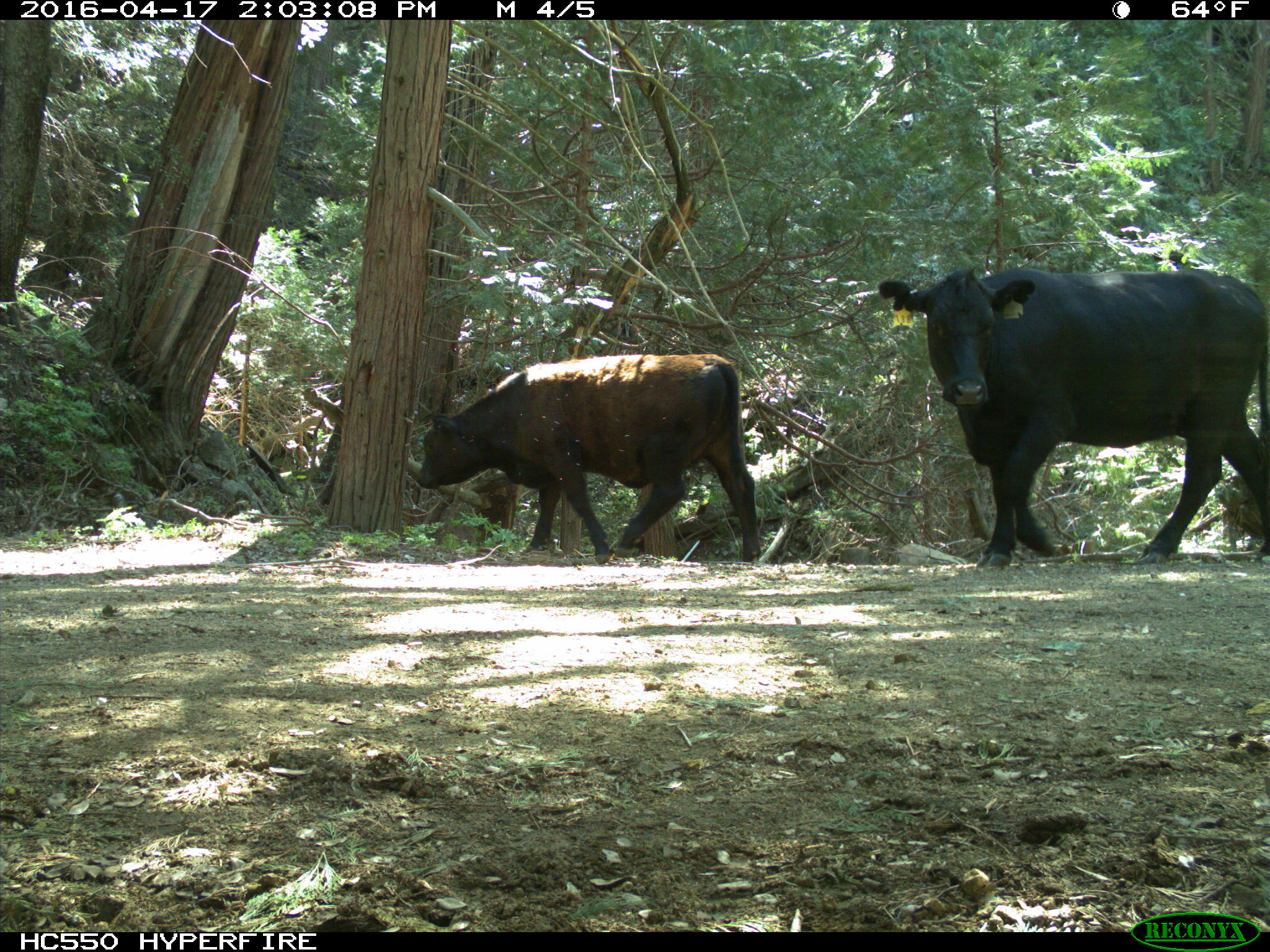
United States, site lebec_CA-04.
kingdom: Animalia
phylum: Chordata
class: Mammalia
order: Artiodactyla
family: Bovidae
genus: Bos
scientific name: Bos taurus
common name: domestic cow